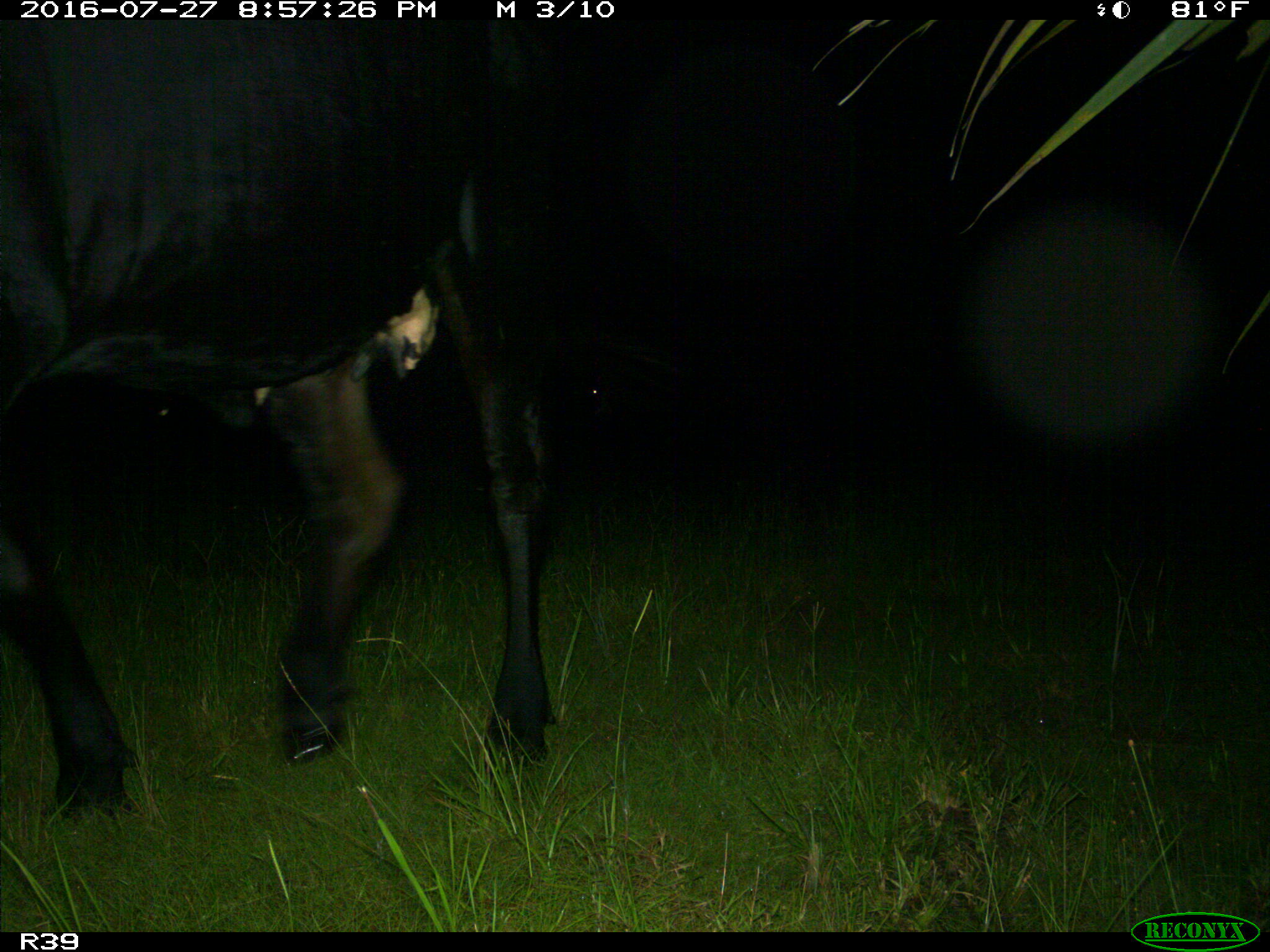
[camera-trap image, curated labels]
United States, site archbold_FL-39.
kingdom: Animalia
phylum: Chordata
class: Mammalia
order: Artiodactyla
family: Bovidae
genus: Bos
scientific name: Bos taurus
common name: domestic cow